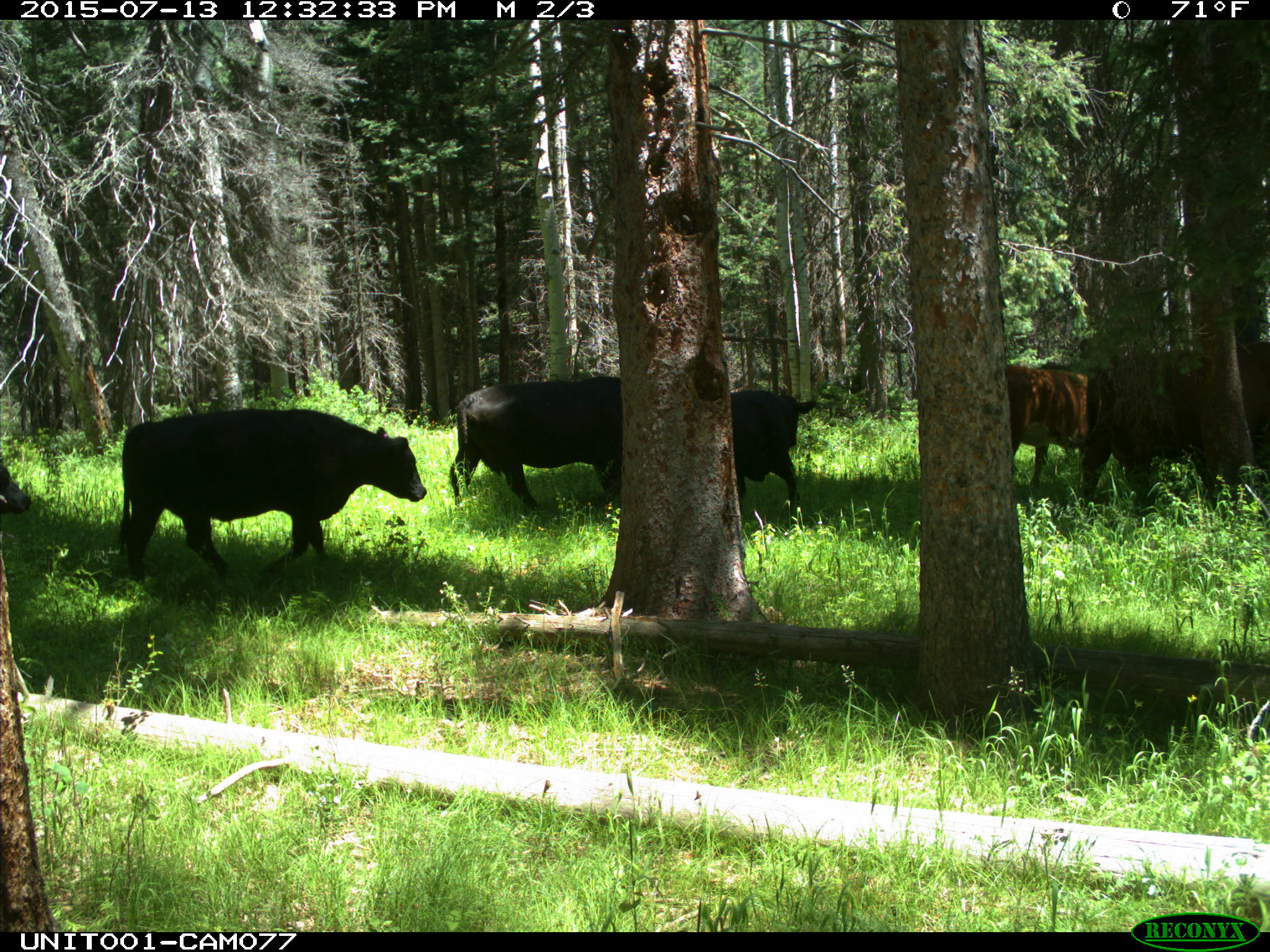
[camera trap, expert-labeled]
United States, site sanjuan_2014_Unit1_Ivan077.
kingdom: Animalia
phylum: Chordata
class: Mammalia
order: Artiodactyla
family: Bovidae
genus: Bos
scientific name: Bos taurus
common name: domestic cow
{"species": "Bos taurus (domestic cow)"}